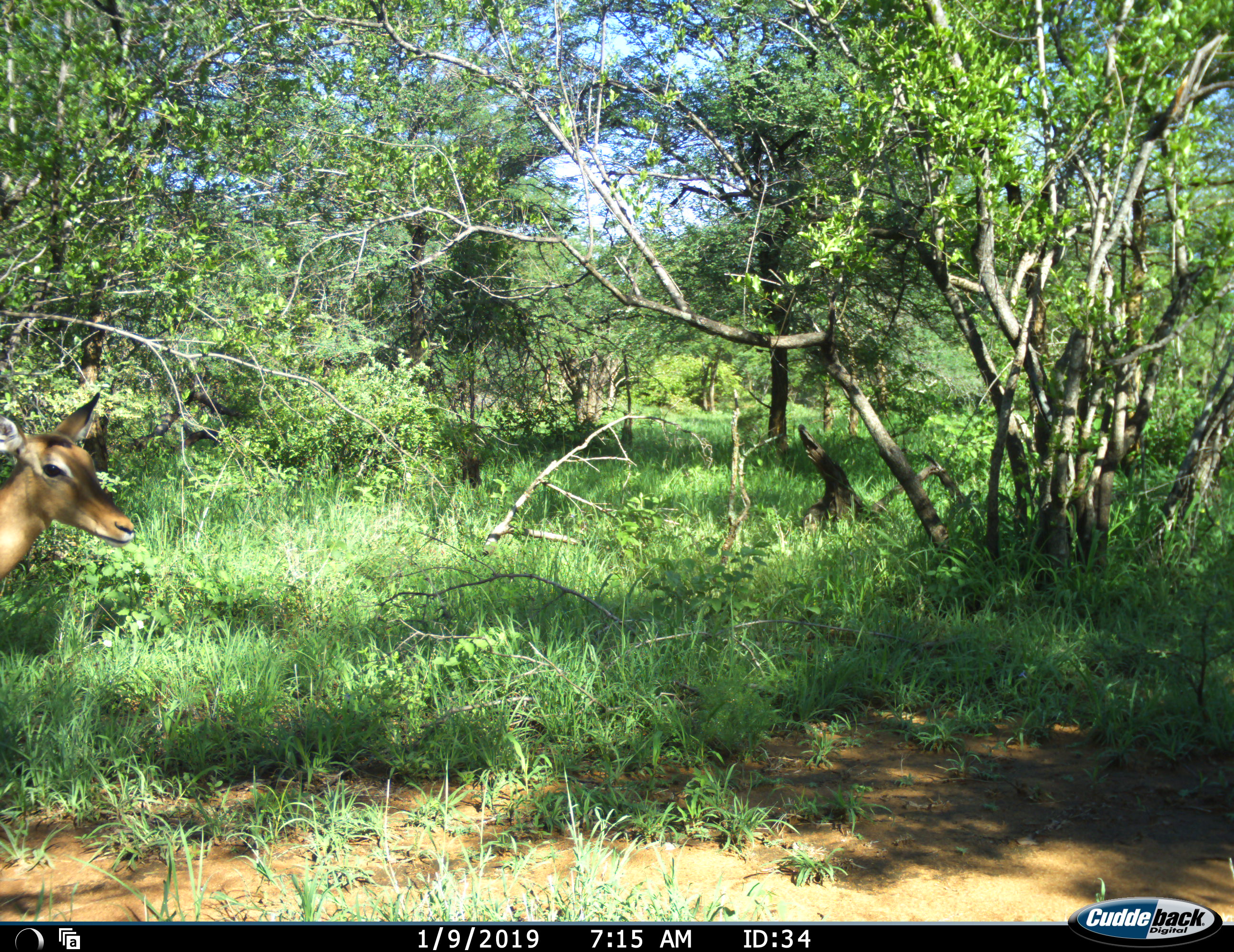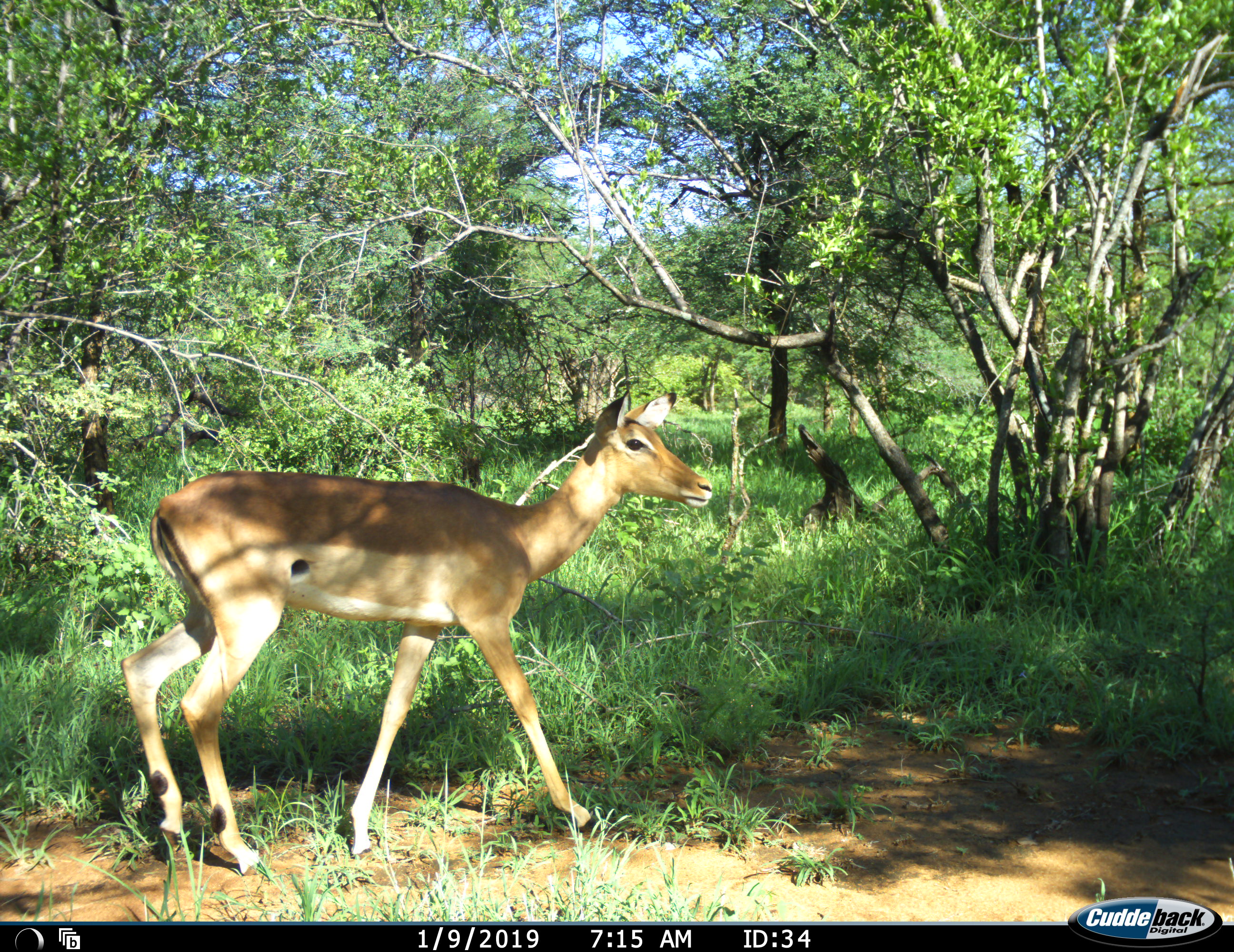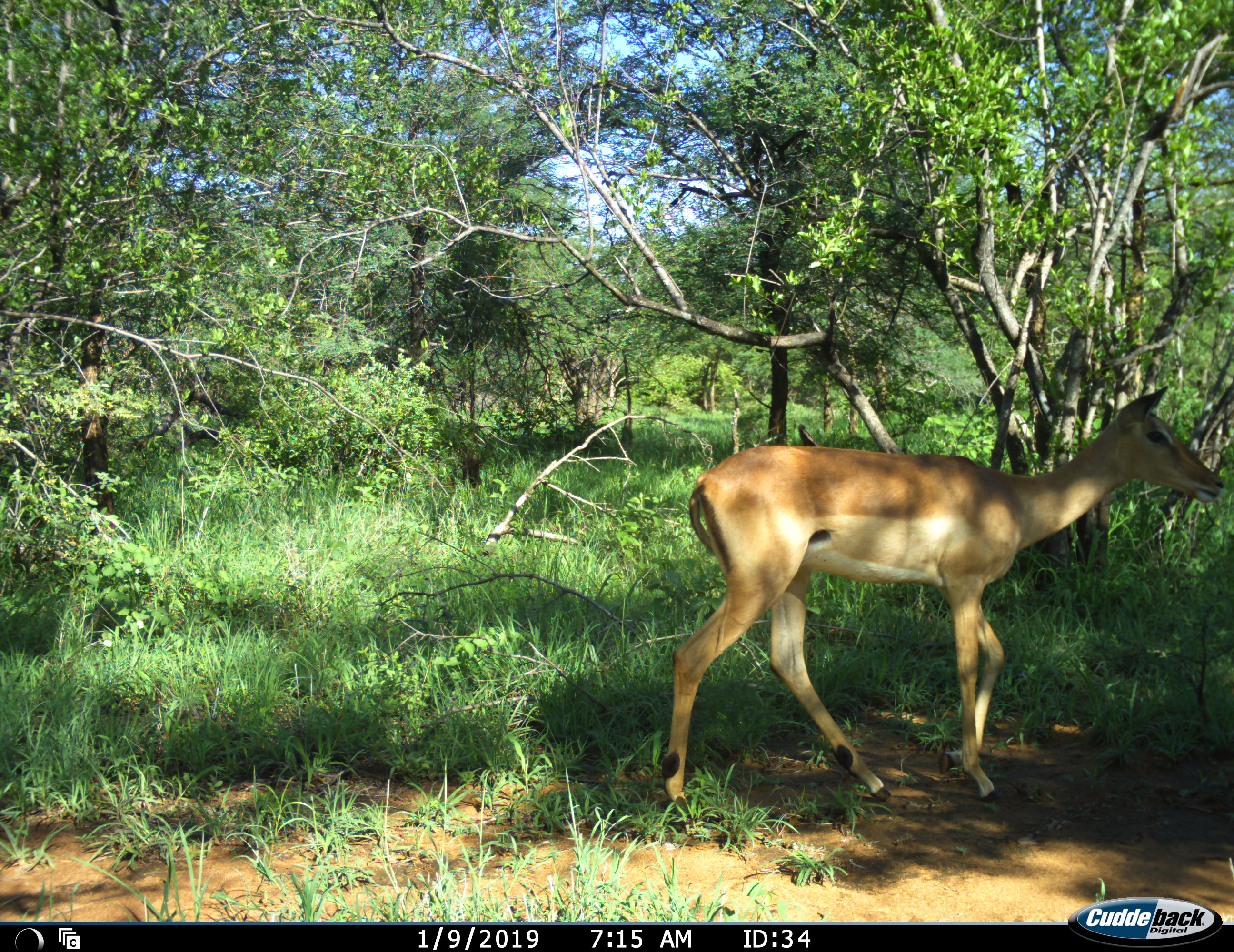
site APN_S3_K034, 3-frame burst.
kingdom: Animalia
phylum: Chordata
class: Mammalia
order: Artiodactyla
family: Bovidae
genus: Aepyceros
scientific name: Aepyceros melampus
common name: impala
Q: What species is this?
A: Impala (Aepyceros melampus).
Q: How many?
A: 1.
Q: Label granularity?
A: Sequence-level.